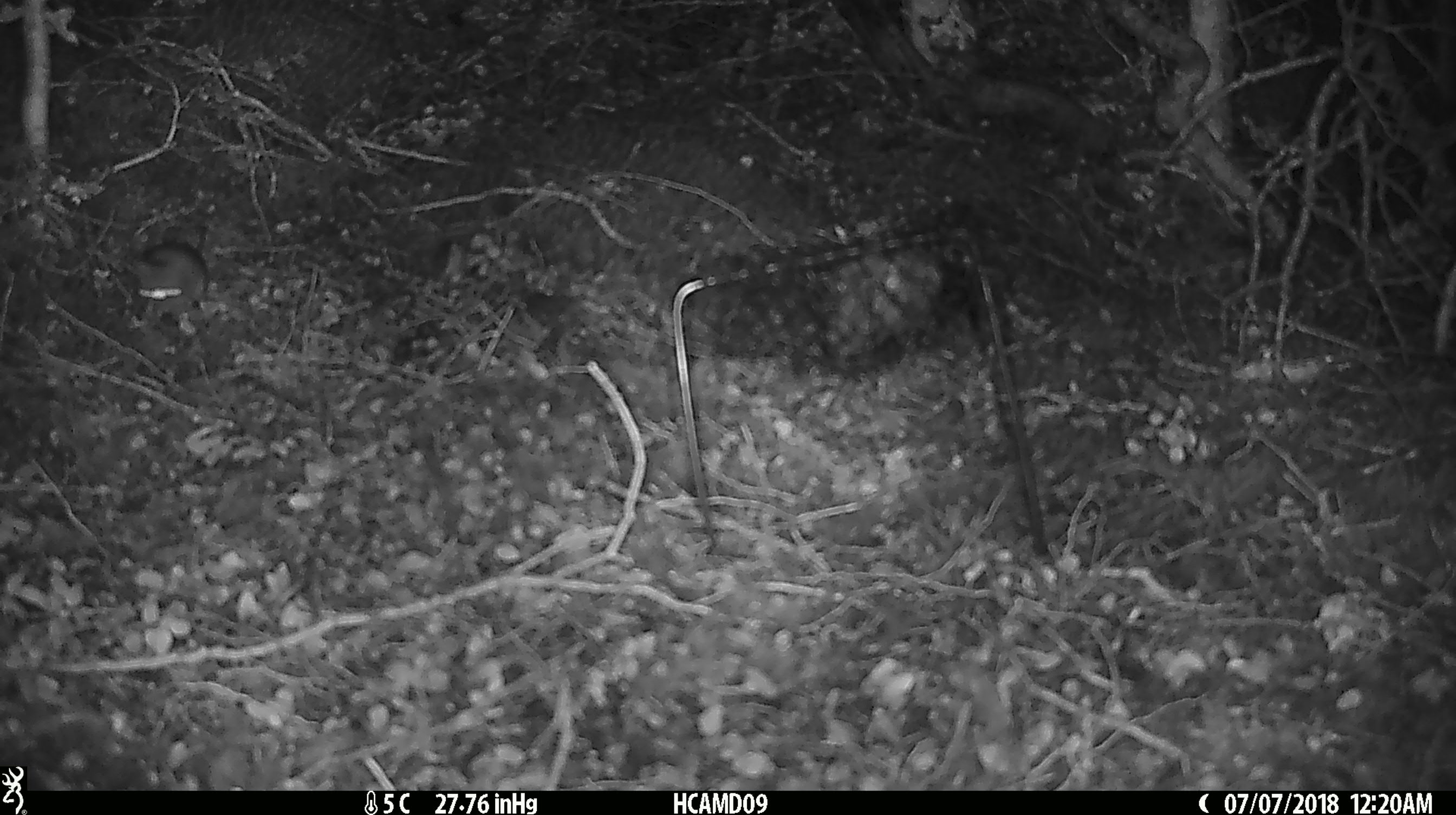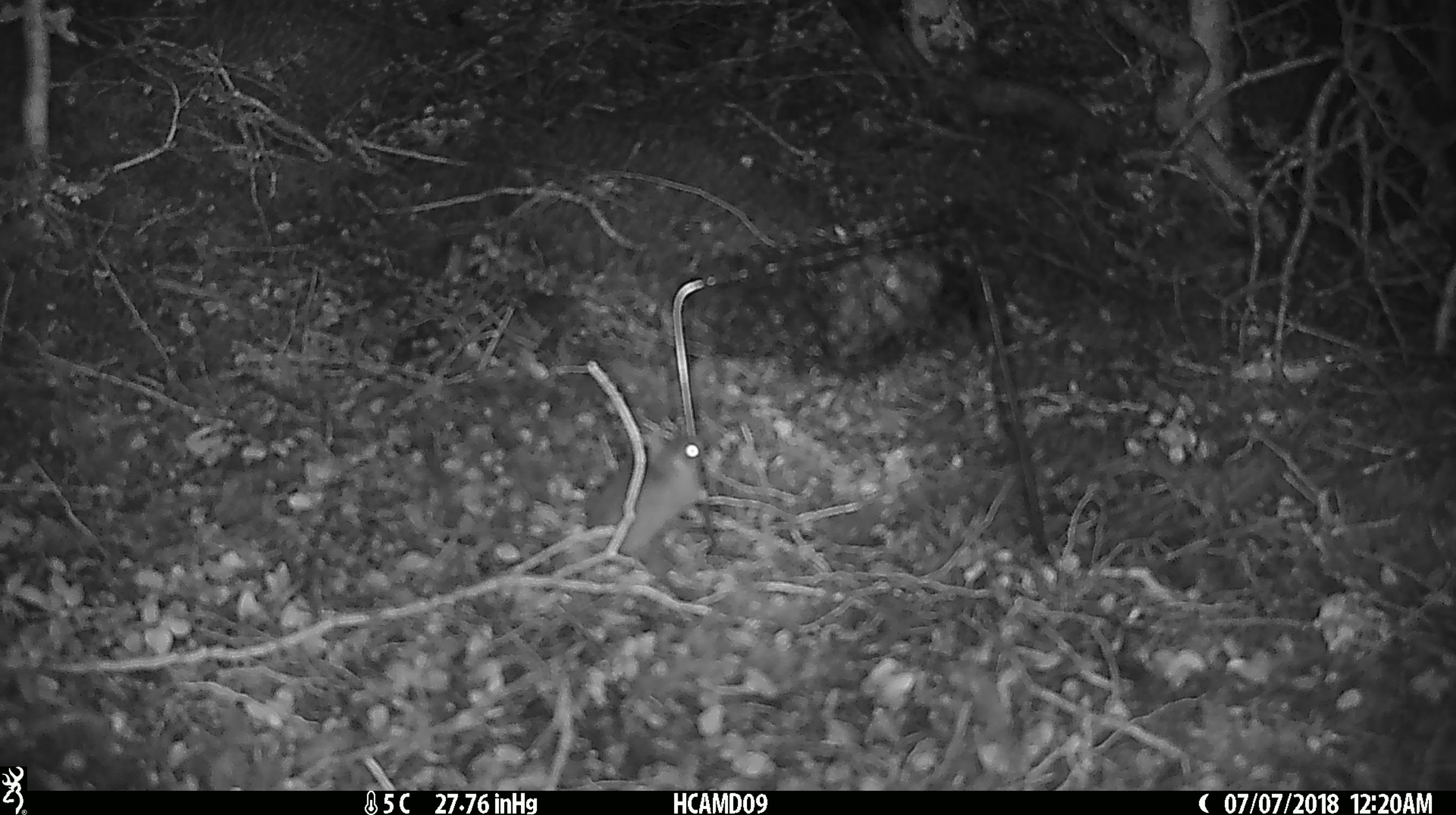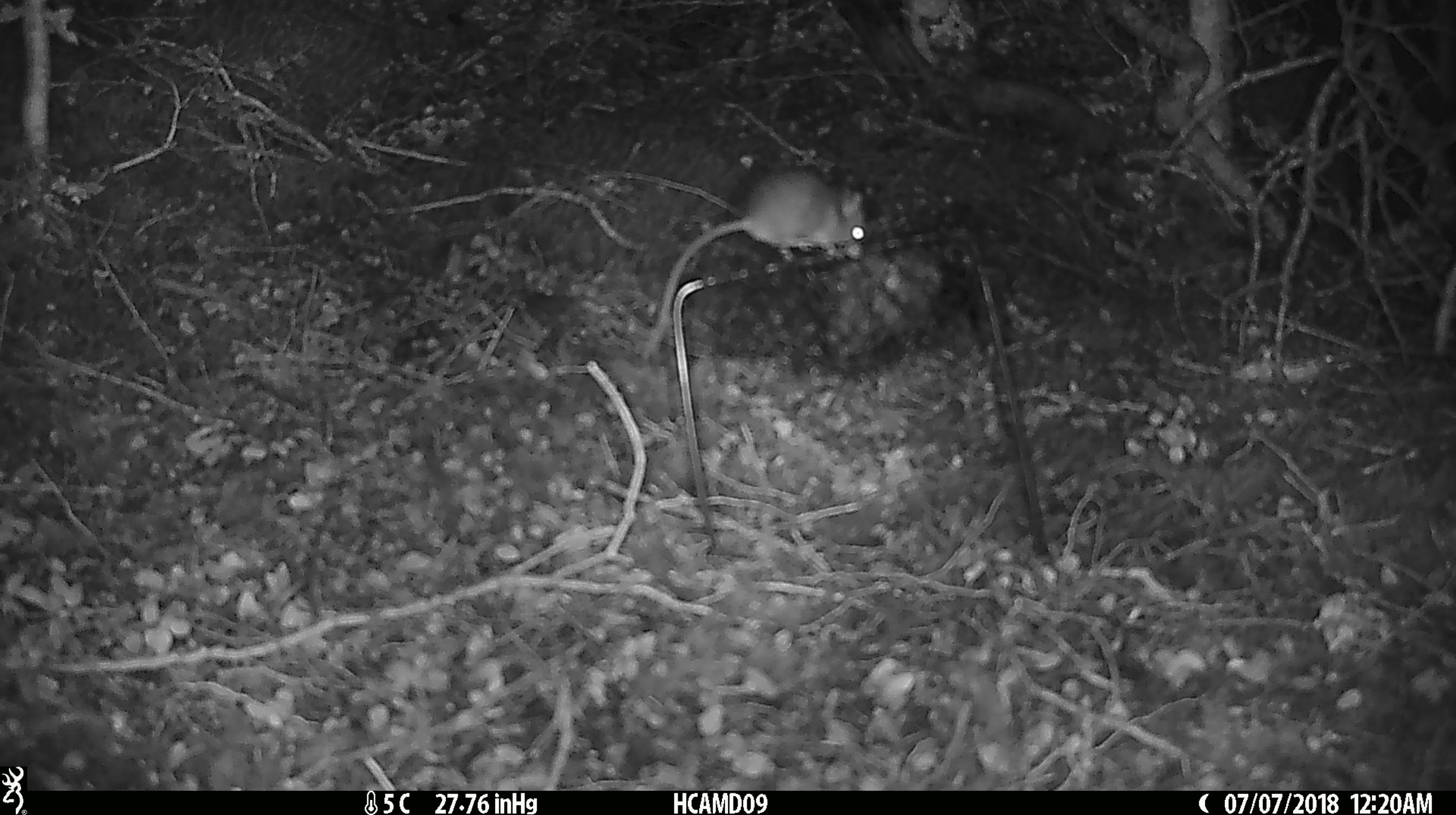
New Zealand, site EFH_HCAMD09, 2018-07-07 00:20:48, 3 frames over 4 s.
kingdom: Animalia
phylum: Chordata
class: Mammalia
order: Rodentia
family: Muridae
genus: Mus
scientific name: Mus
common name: mouse